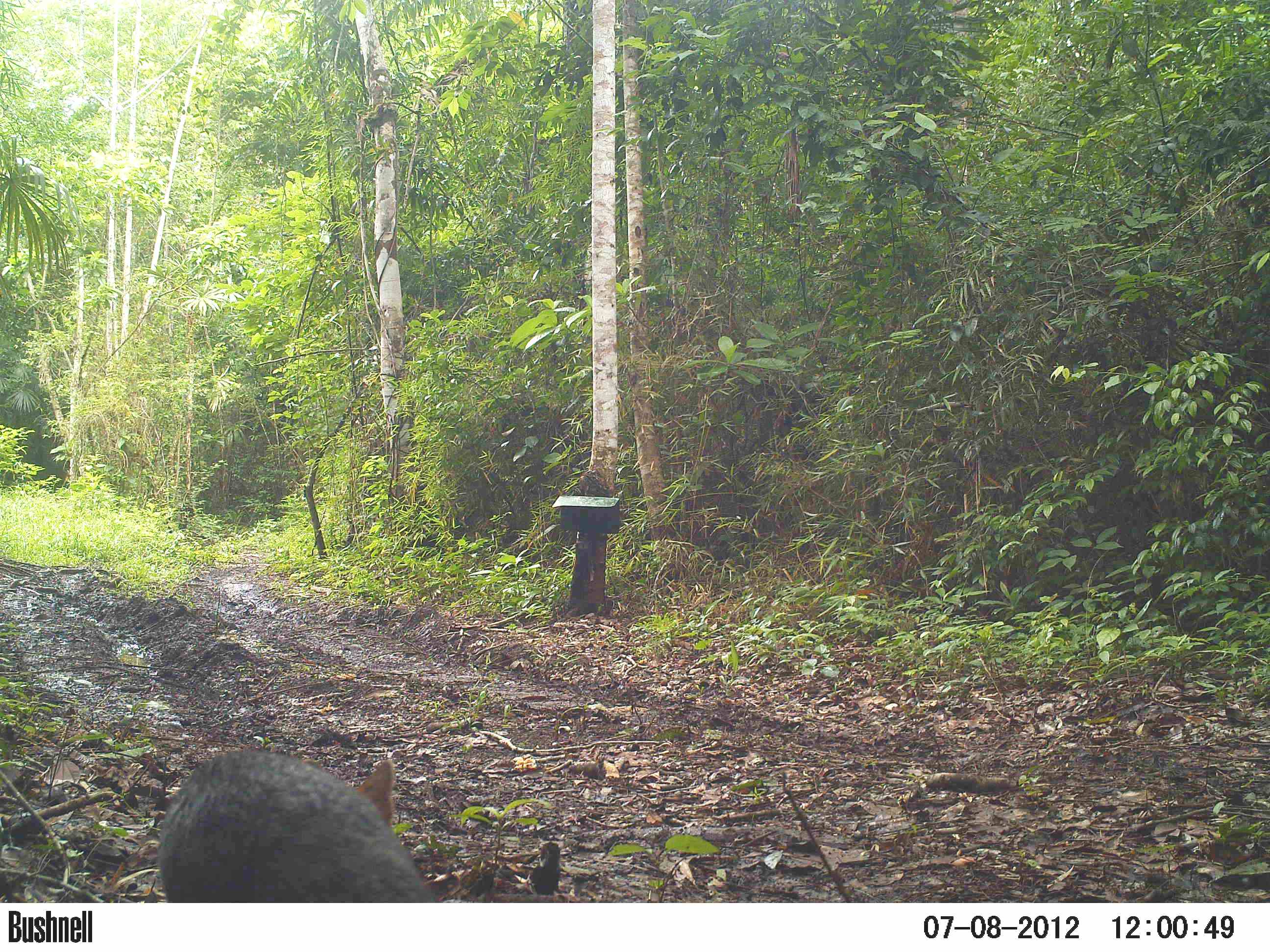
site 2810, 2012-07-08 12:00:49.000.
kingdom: Animalia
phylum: Chordata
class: Mammalia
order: Rodentia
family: Dasyproctidae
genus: Dasyprocta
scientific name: Dasyprocta punctata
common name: central american agouti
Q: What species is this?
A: Dasyprocta punctata (central american agouti).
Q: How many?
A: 1.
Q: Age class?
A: Adult.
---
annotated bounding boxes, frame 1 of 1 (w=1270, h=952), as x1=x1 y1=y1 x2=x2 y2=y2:
dasyprocta punctata: x1=154 y1=749 x2=440 y2=902